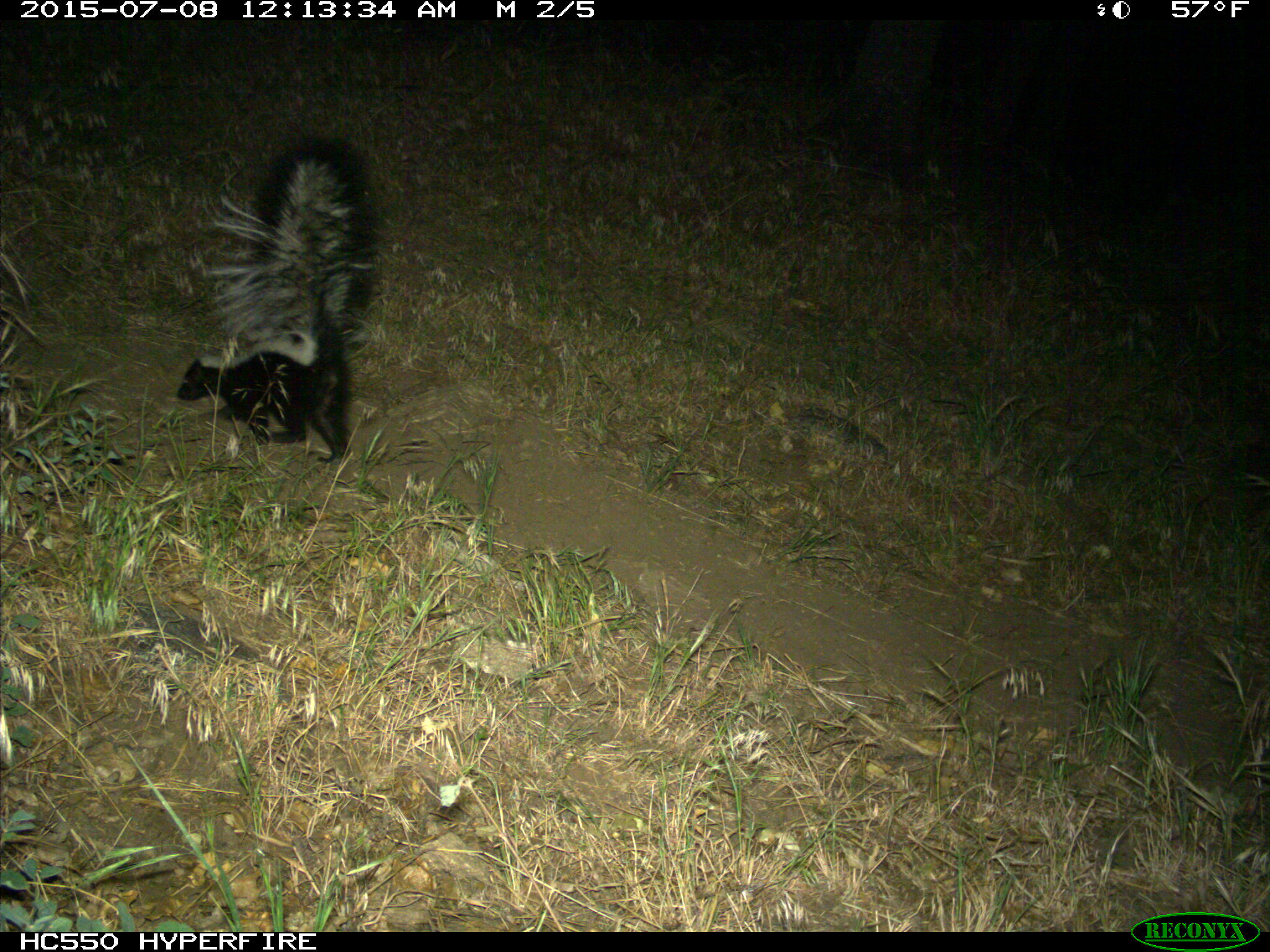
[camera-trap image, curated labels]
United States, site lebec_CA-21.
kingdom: Animalia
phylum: Chordata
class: Mammalia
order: Carnivora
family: Mephitidae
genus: Mephitis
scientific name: Mephitis mephitis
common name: striped skunk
Mephitis mephitis (striped skunk).